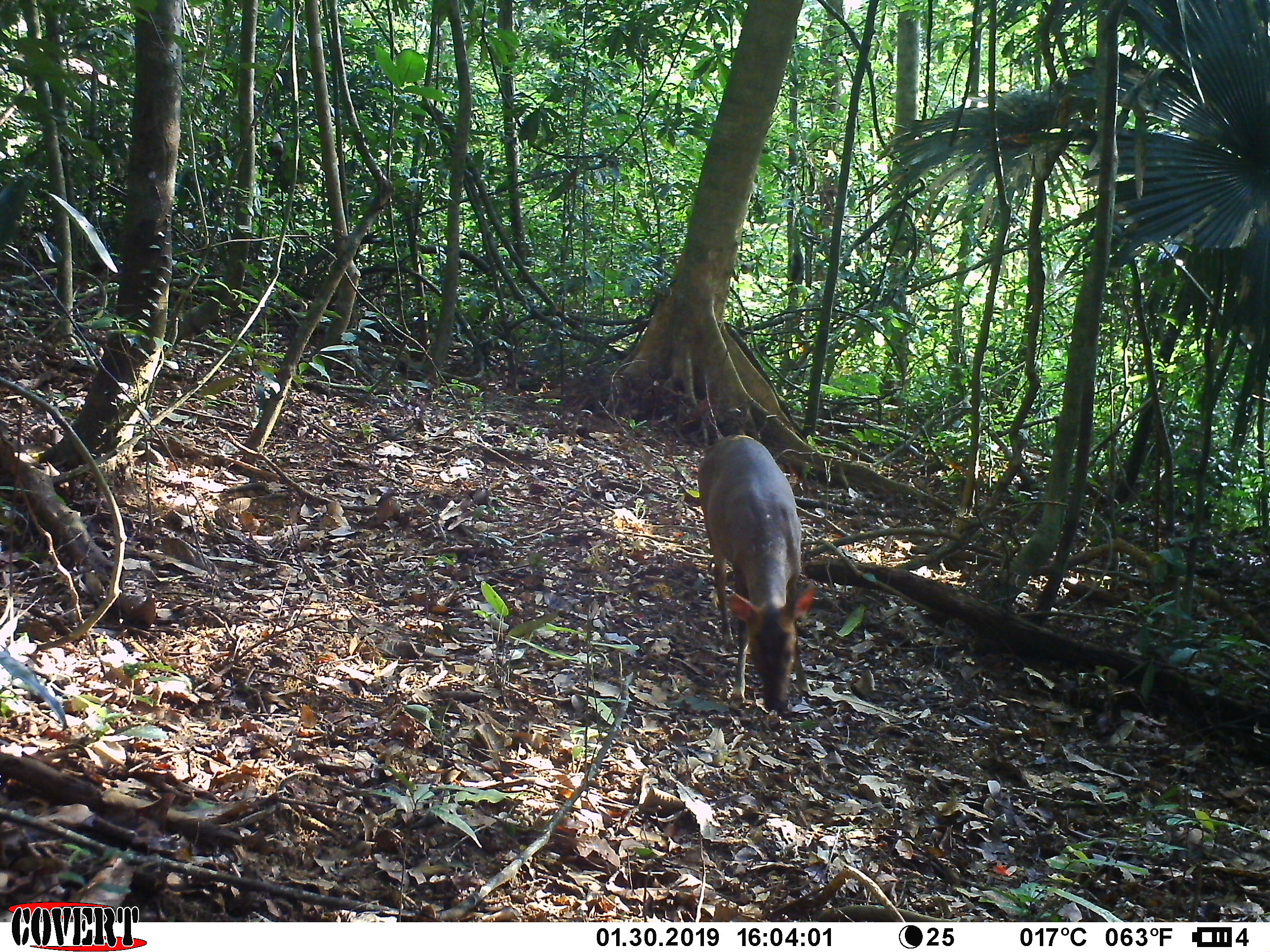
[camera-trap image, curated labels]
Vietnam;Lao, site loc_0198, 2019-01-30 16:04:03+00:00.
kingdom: Animalia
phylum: Chordata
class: Mammalia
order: Artiodactyla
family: Cervidae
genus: Muntiacus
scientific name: Muntiacus vuquangensis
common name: large-antlered muntjac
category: large antlered muntjac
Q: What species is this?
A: Large antlered muntjac (large-antlered muntjac) (Muntiacus vuquangensis).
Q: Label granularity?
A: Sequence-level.